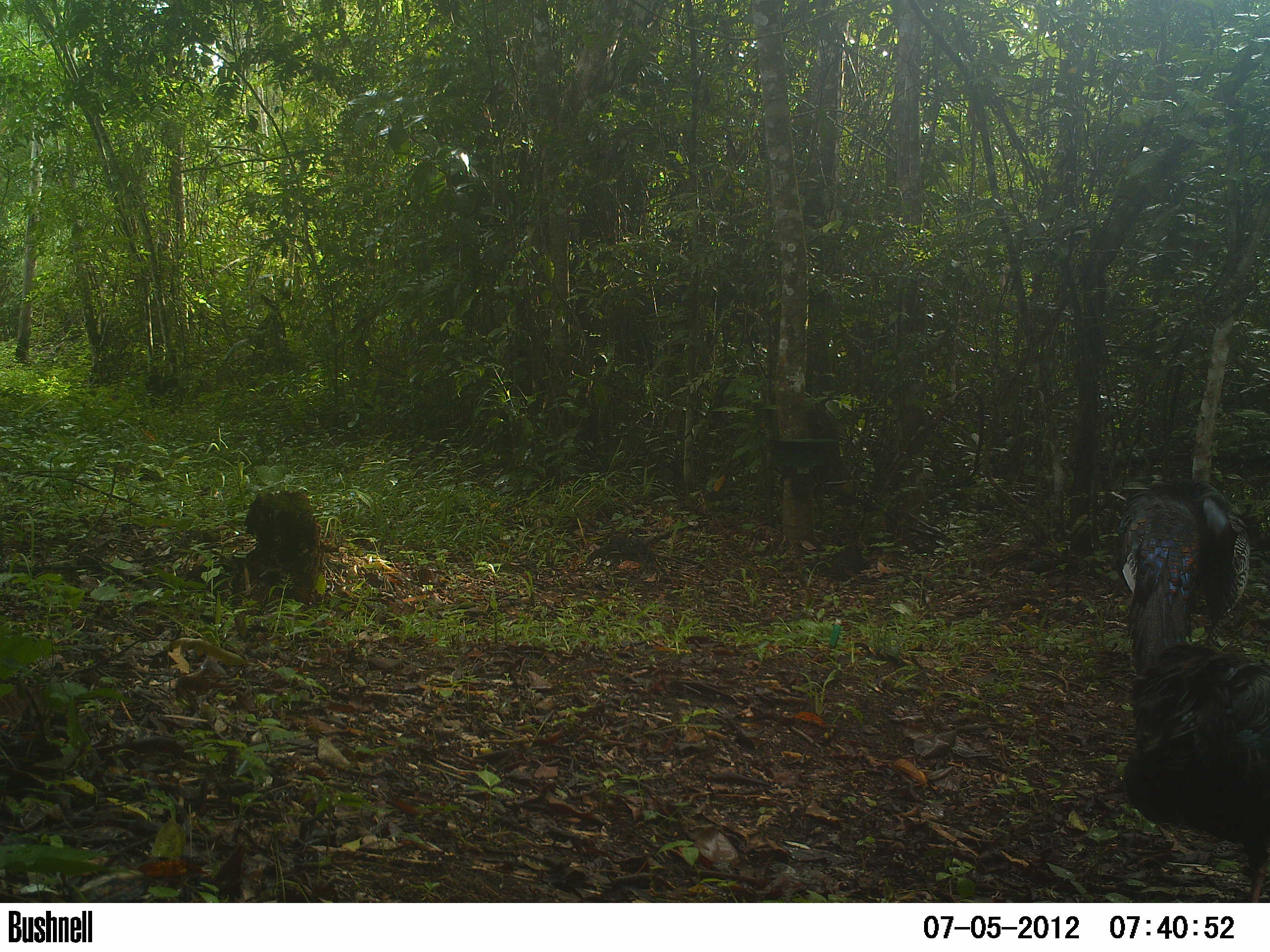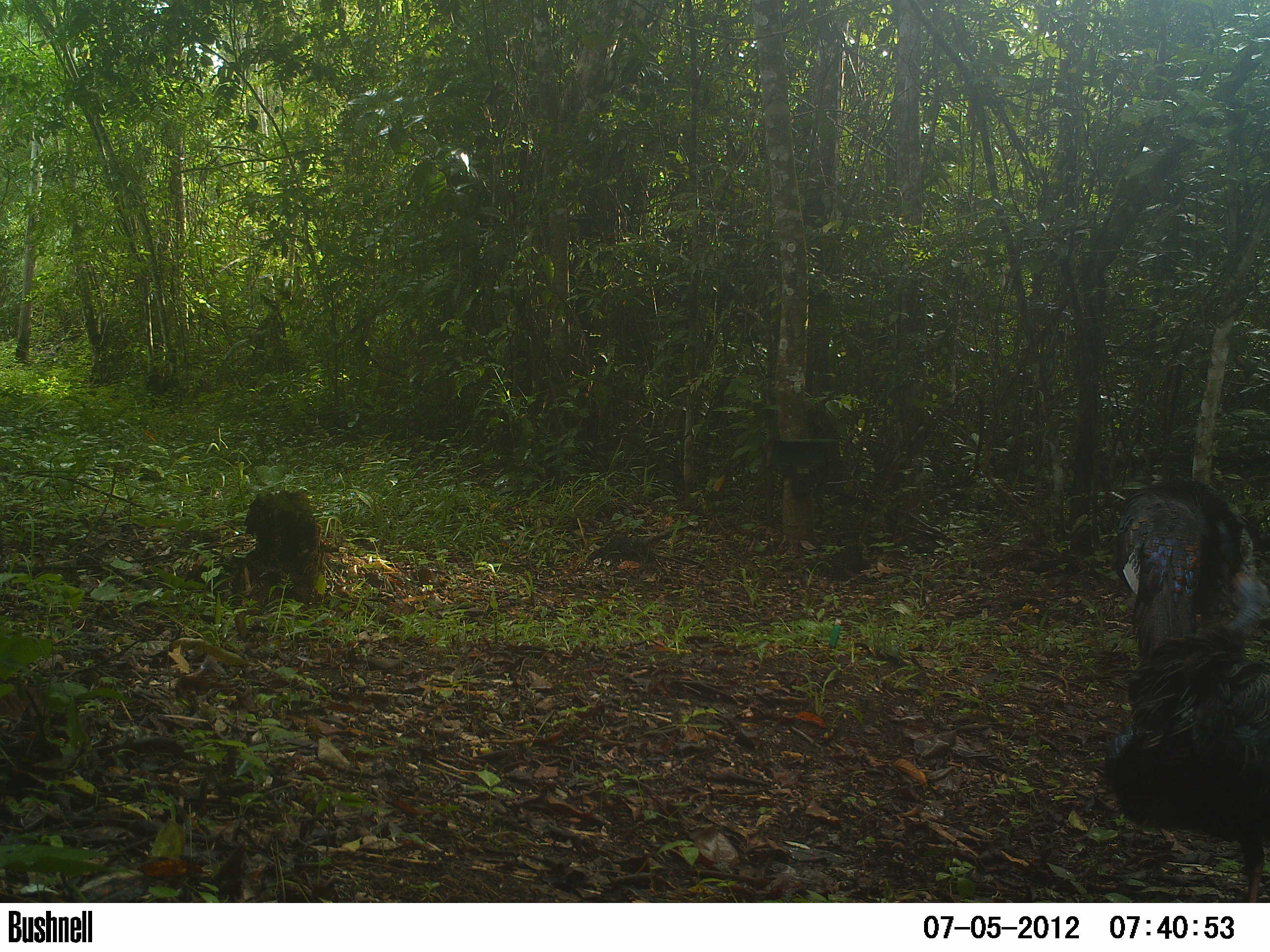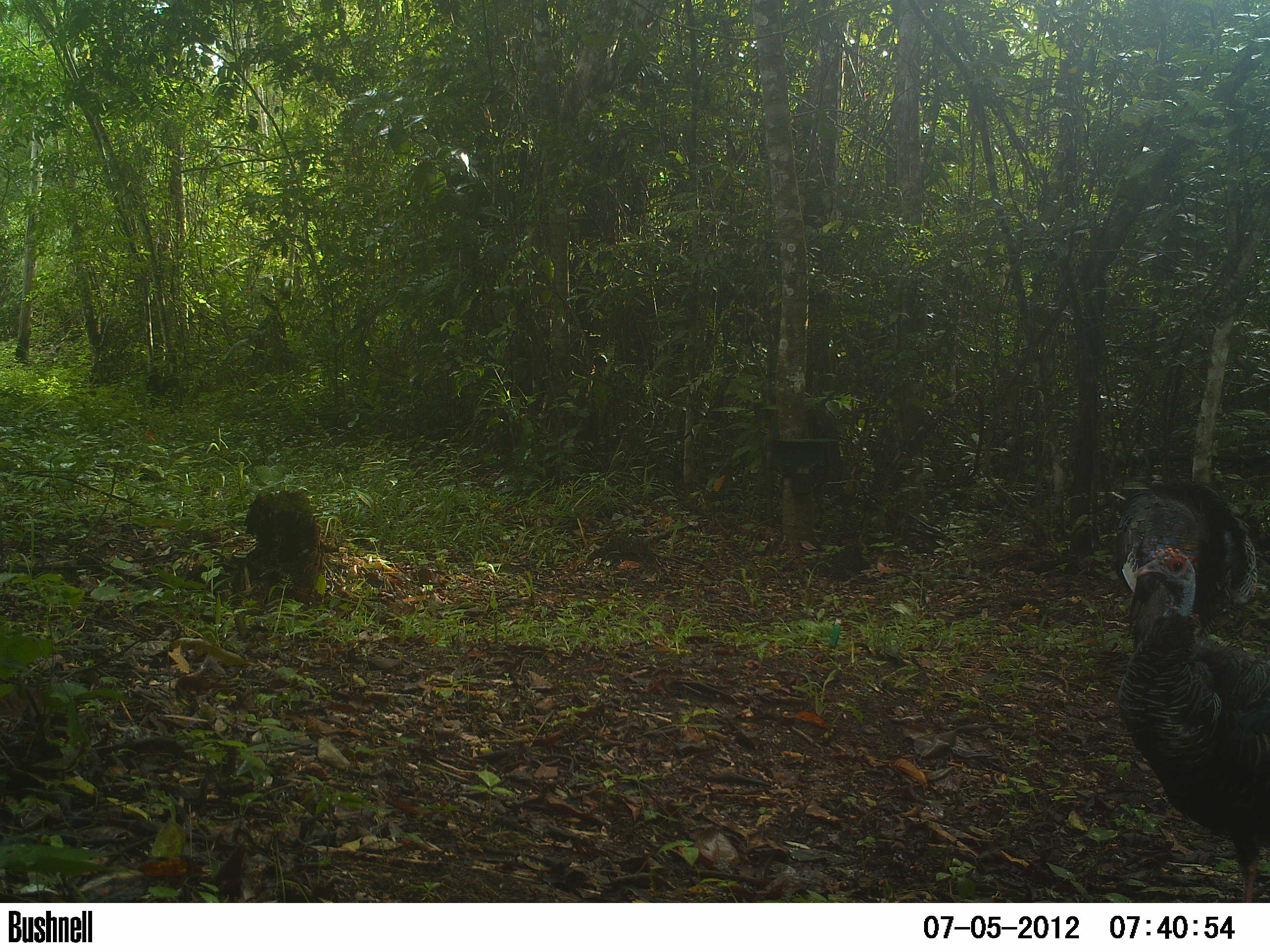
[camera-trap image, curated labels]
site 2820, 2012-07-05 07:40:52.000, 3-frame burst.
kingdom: Animalia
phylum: Chordata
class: Aves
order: Galliformes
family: Phasianidae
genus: Meleagris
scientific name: Meleagris ocellata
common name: ocellated turkey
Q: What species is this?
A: Meleagris ocellata (ocellated turkey).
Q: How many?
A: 3.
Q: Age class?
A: Adult.